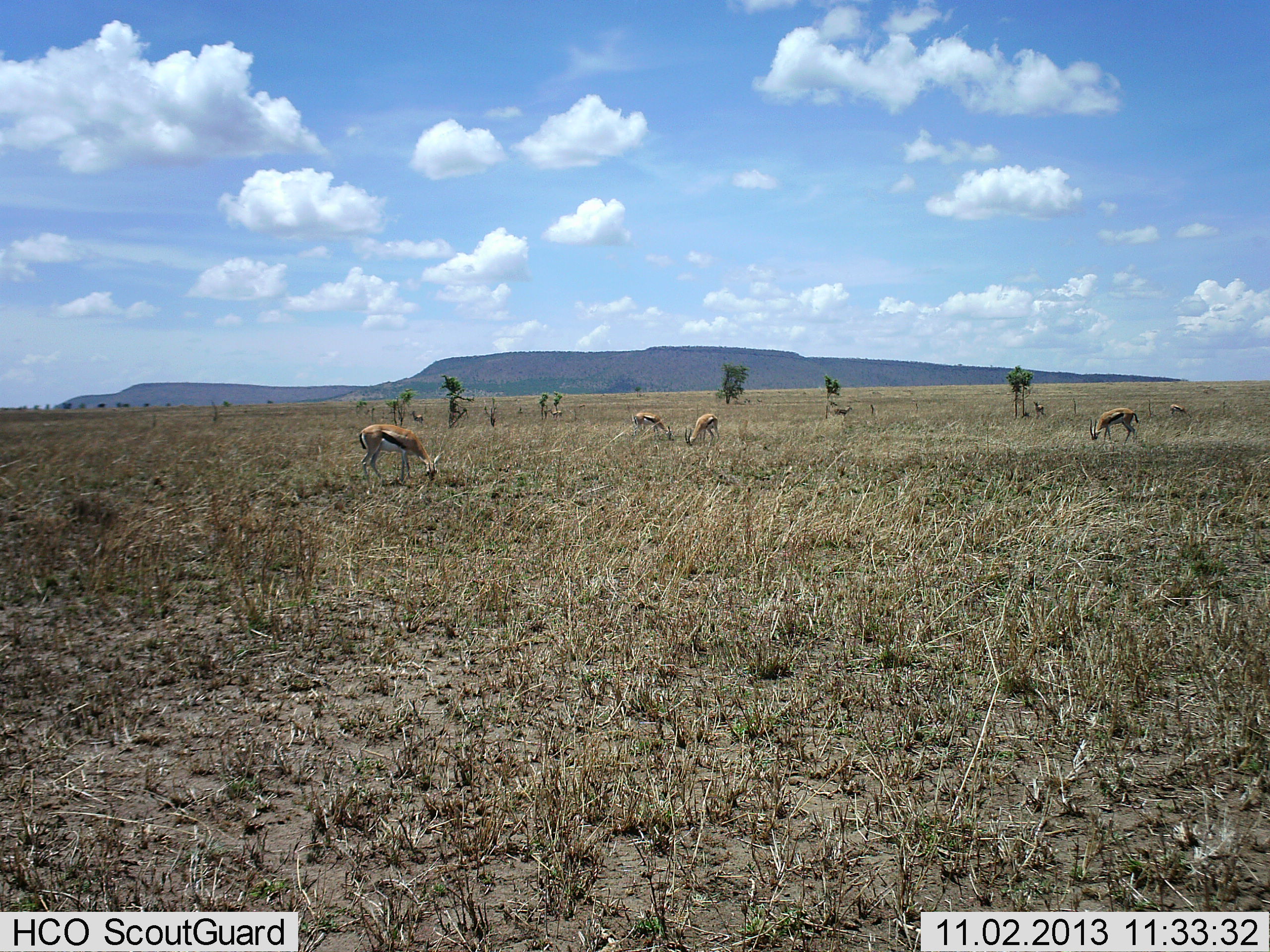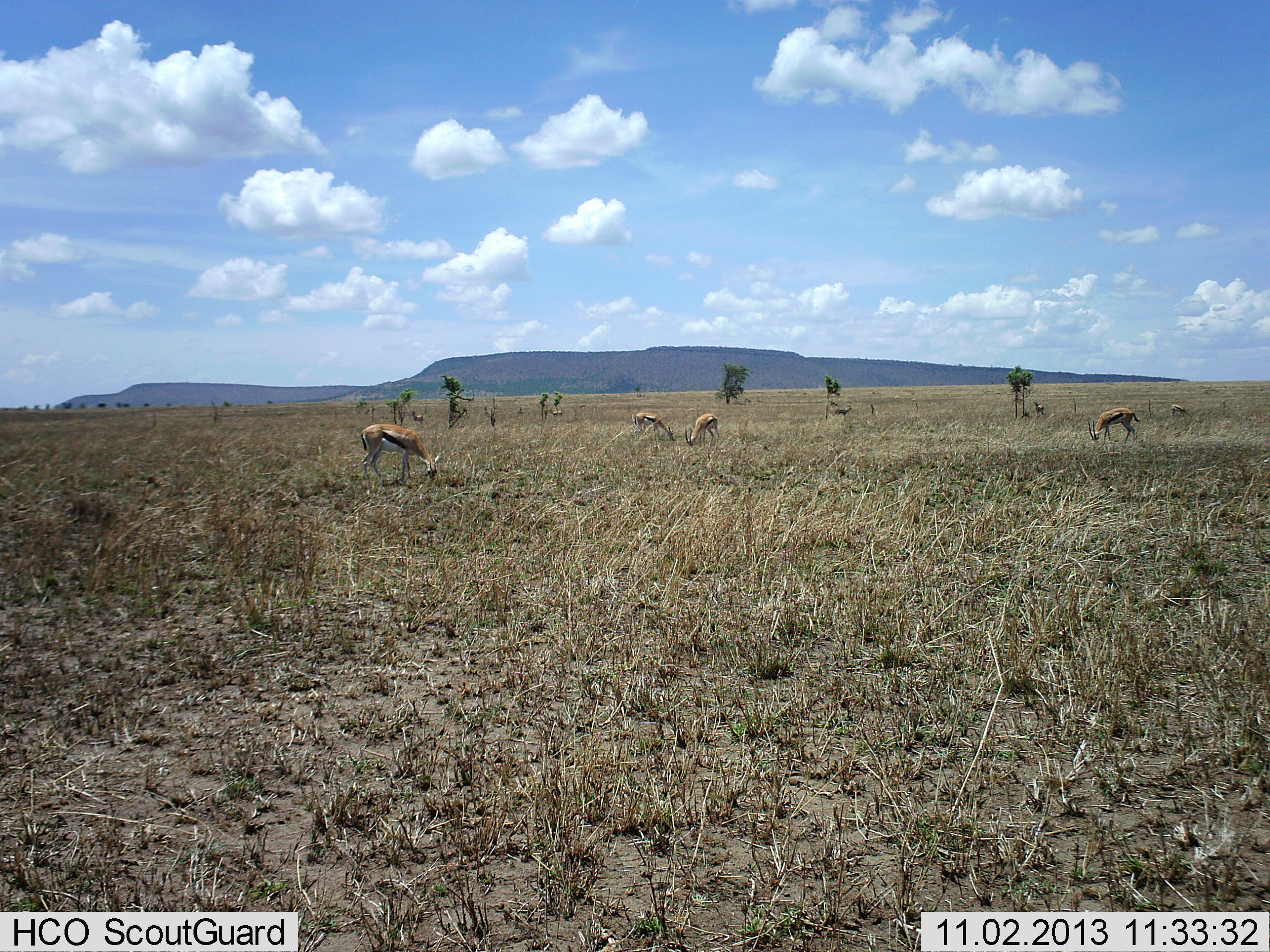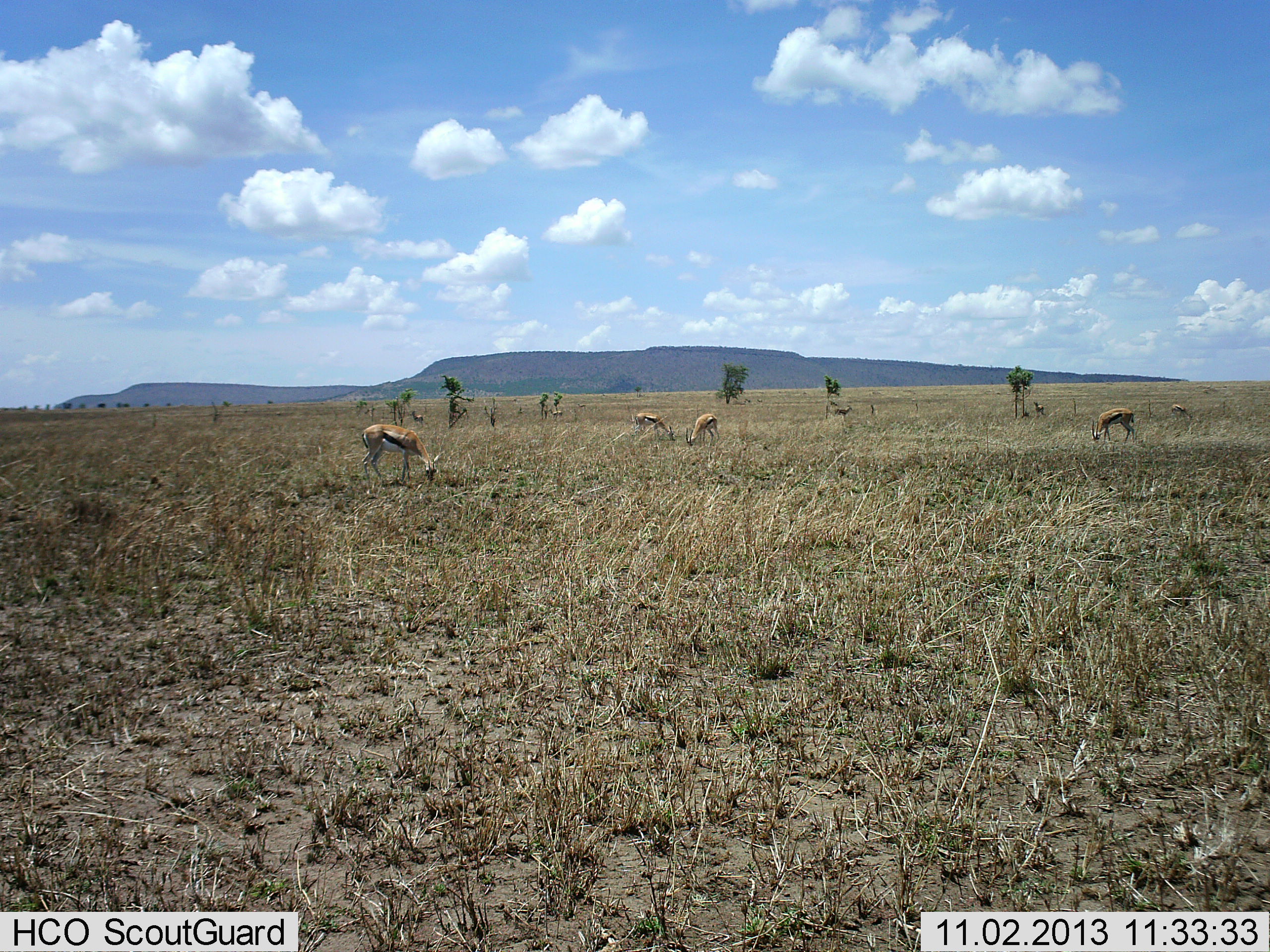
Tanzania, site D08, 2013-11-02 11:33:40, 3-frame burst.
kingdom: Animalia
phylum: Chordata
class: Mammalia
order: Artiodactyla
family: Bovidae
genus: Eudorcas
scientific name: Eudorcas thomsonii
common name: thomson's gazelle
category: gazellethomsons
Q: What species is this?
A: Gazellethomsons (thomson's gazelle) (Eudorcas thomsonii).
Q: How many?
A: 8.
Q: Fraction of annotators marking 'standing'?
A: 50%.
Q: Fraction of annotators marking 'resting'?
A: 0%.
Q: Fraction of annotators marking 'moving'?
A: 0%.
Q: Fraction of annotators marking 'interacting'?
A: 10%.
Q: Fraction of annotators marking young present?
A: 0%.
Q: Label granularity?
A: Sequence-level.